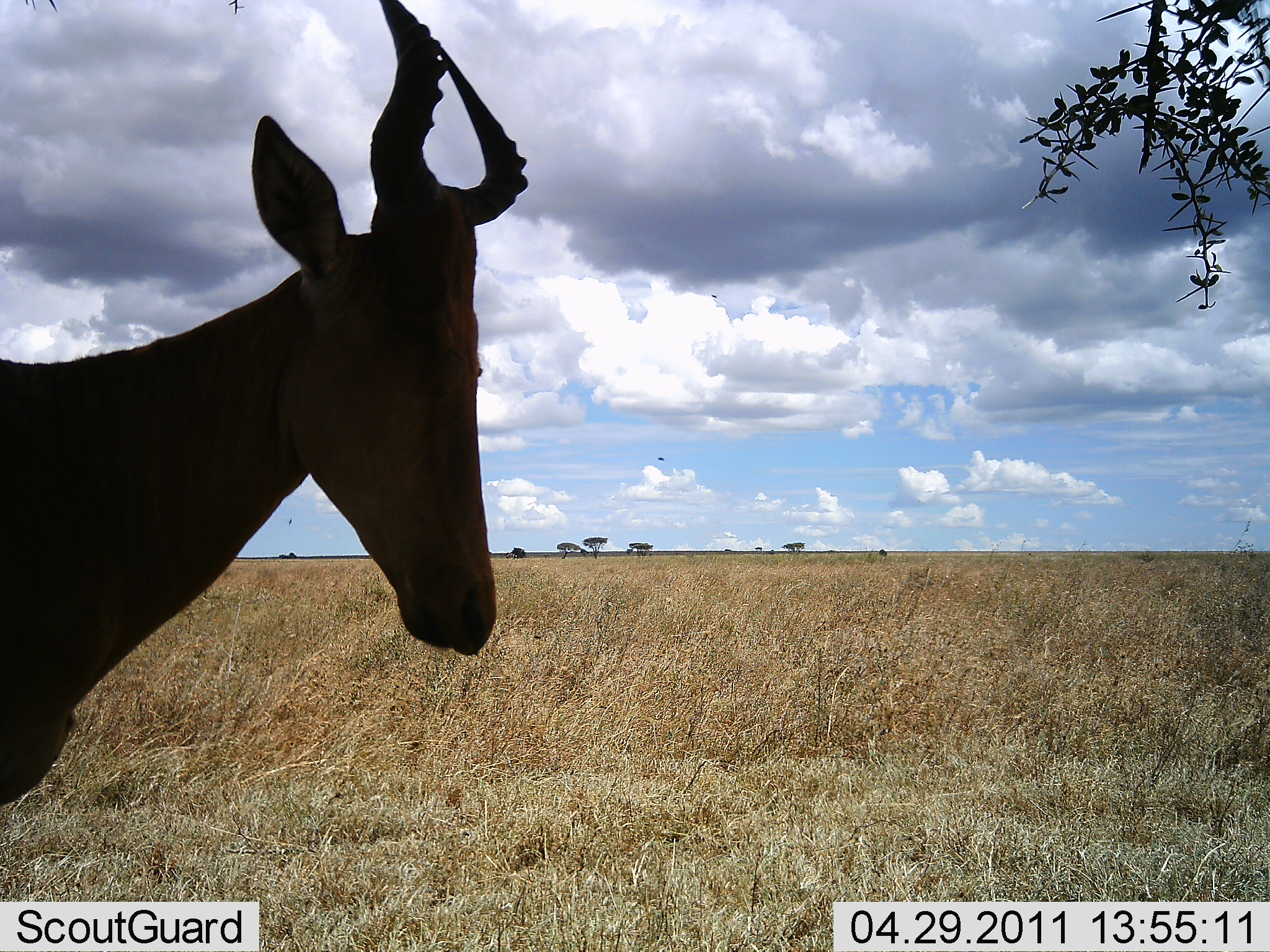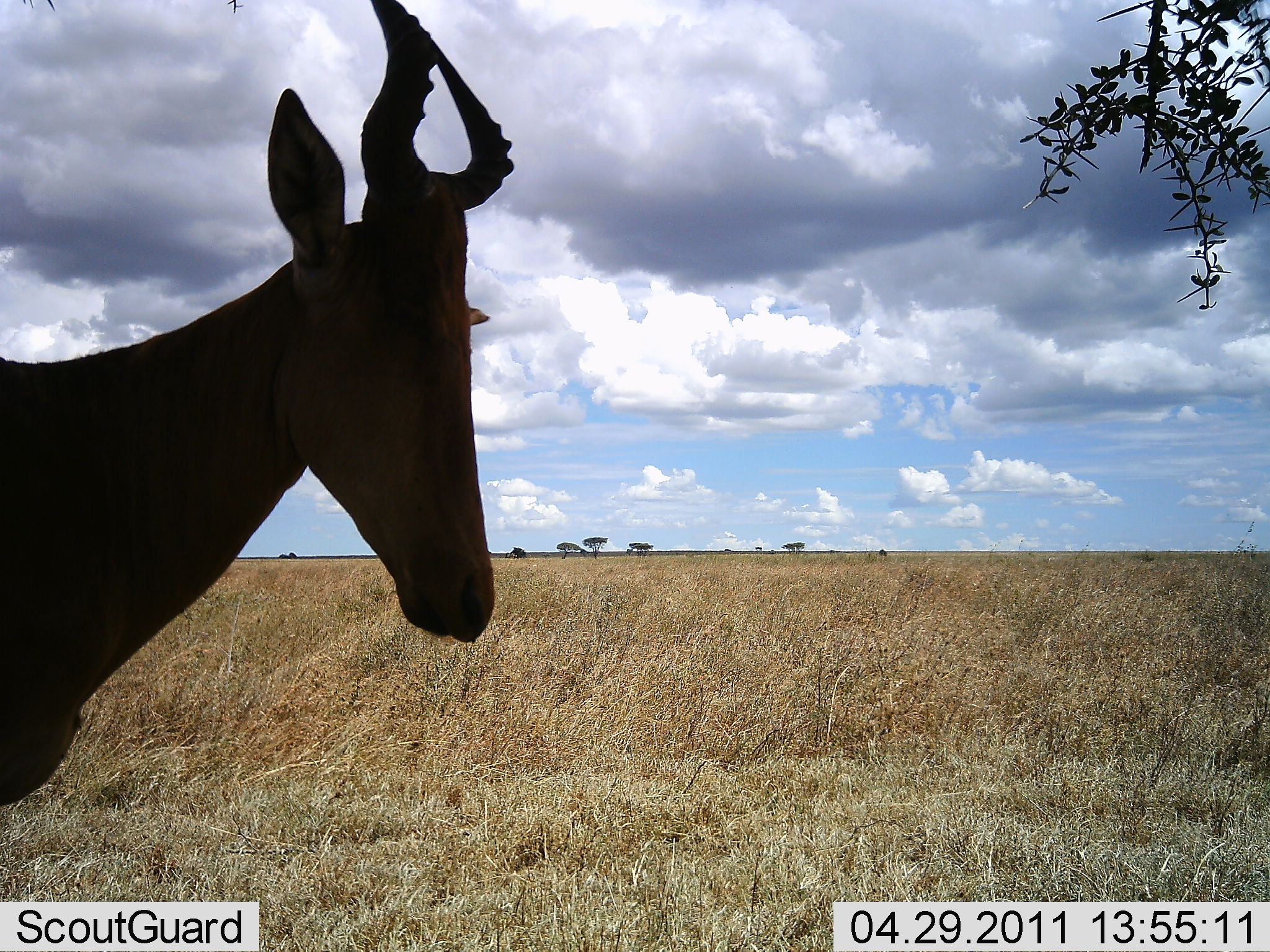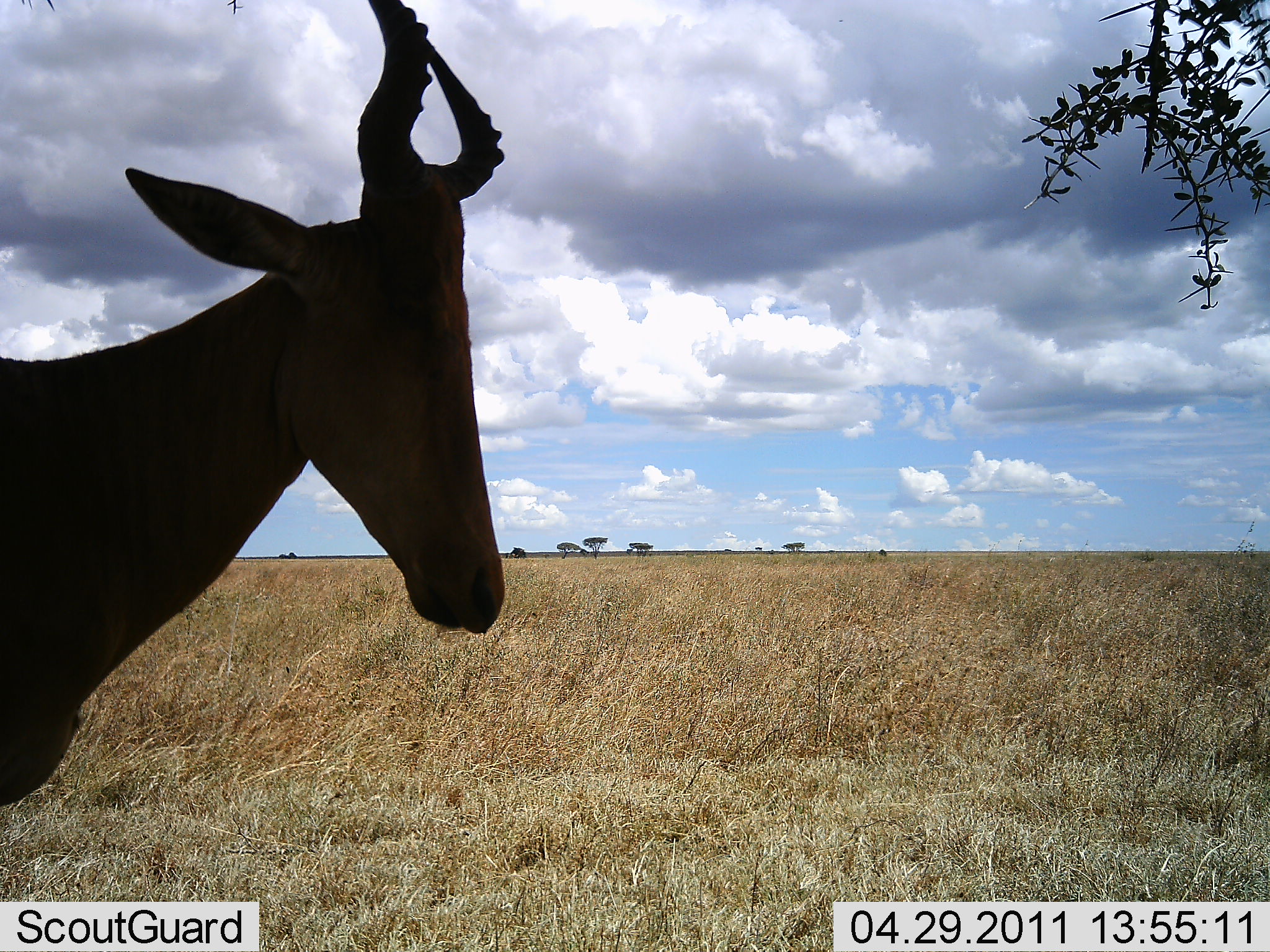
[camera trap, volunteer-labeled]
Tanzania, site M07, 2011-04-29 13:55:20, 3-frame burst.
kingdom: Animalia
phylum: Chordata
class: Mammalia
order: Artiodactyla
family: Bovidae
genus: Alcelaphus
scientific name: Alcelaphus buselaphus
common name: hartebeest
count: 1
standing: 100%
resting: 0%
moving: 0%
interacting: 0%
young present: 0%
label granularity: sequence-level